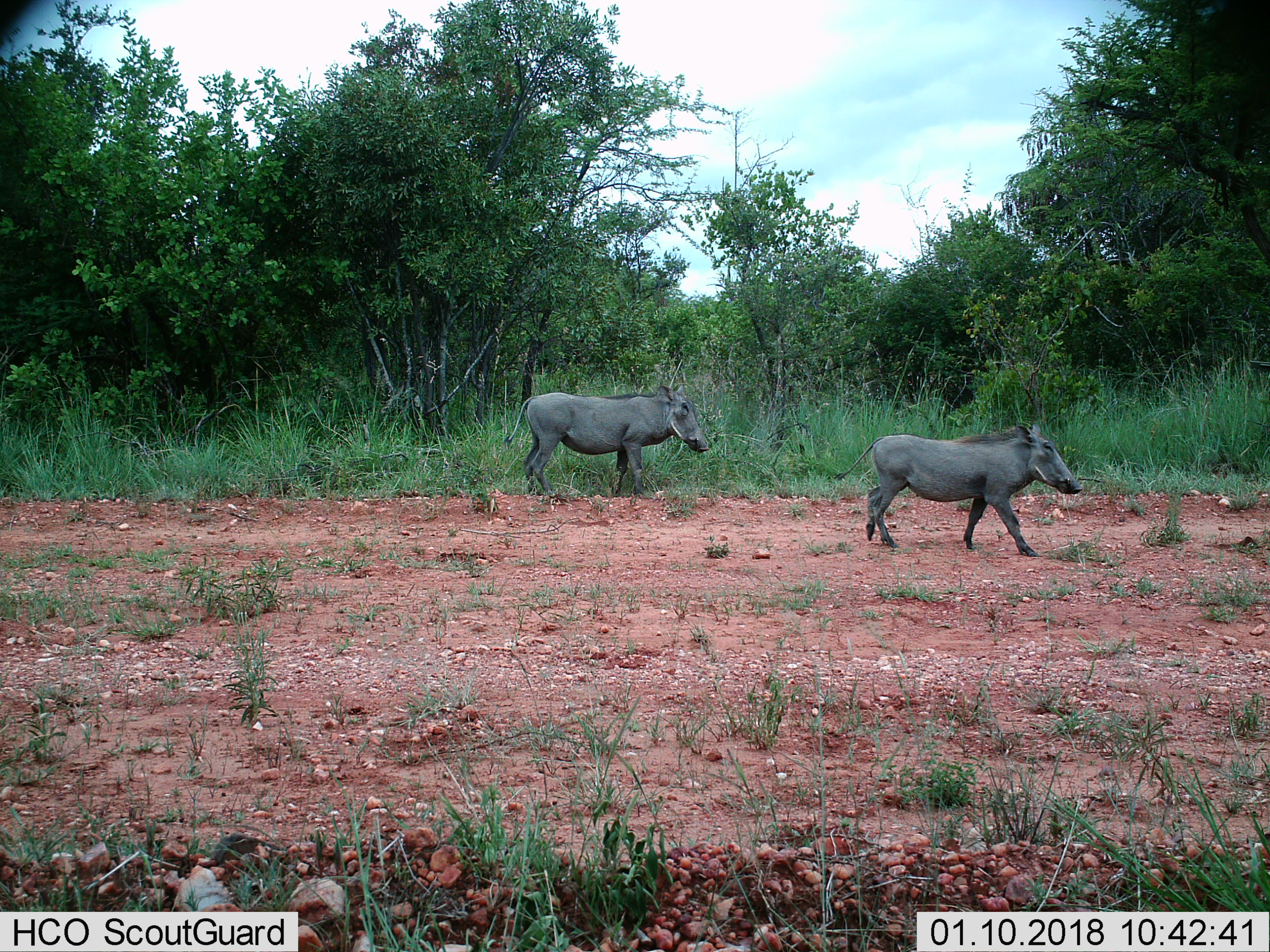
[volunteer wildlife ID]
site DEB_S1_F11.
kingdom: Animalia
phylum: Chordata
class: Mammalia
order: Artiodactyla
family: Suidae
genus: Phacochoerus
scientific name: Phacochoerus africanus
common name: warthog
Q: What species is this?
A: Warthog (Phacochoerus africanus).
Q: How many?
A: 2.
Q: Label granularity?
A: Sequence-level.